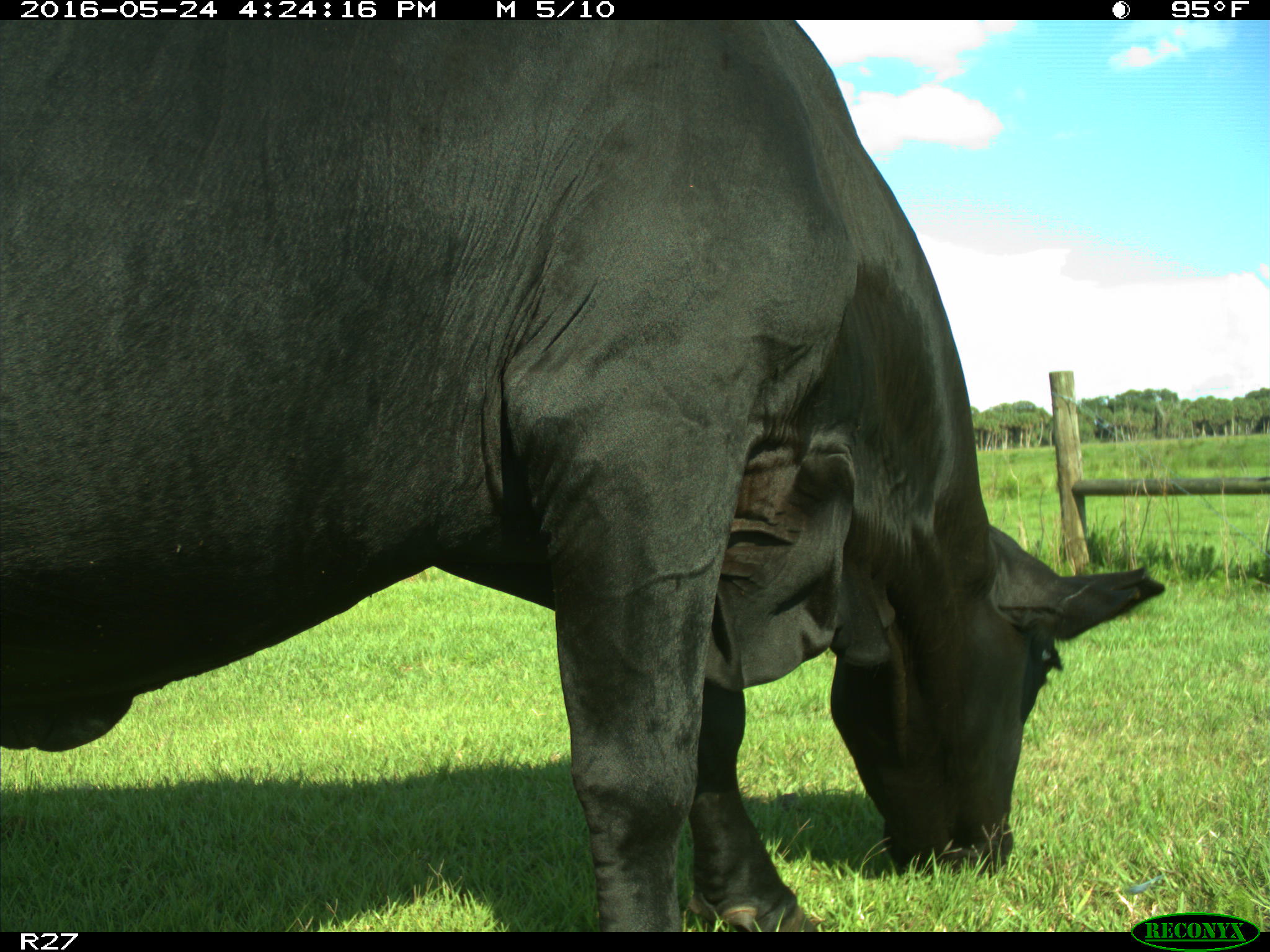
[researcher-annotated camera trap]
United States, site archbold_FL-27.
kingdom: Animalia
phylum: Chordata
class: Mammalia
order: Artiodactyla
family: Bovidae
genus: Bos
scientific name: Bos taurus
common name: domestic cow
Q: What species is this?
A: Bos taurus (domestic cow).